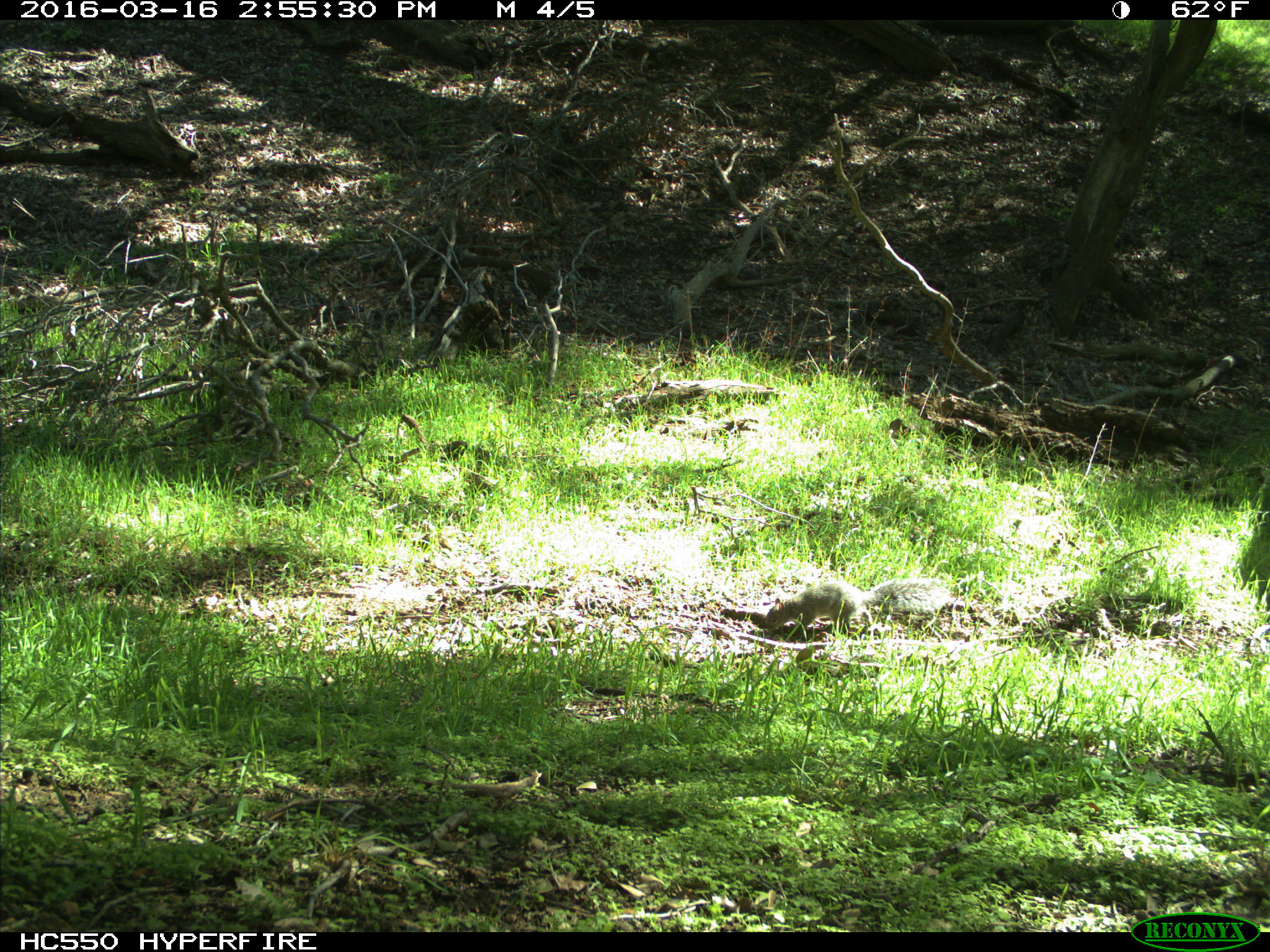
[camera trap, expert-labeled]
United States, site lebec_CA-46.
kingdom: Animalia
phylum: Chordata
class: Mammalia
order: Rodentia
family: Sciuridae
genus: Sciurus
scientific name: Sciurus carolinensis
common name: eastern gray squirrel